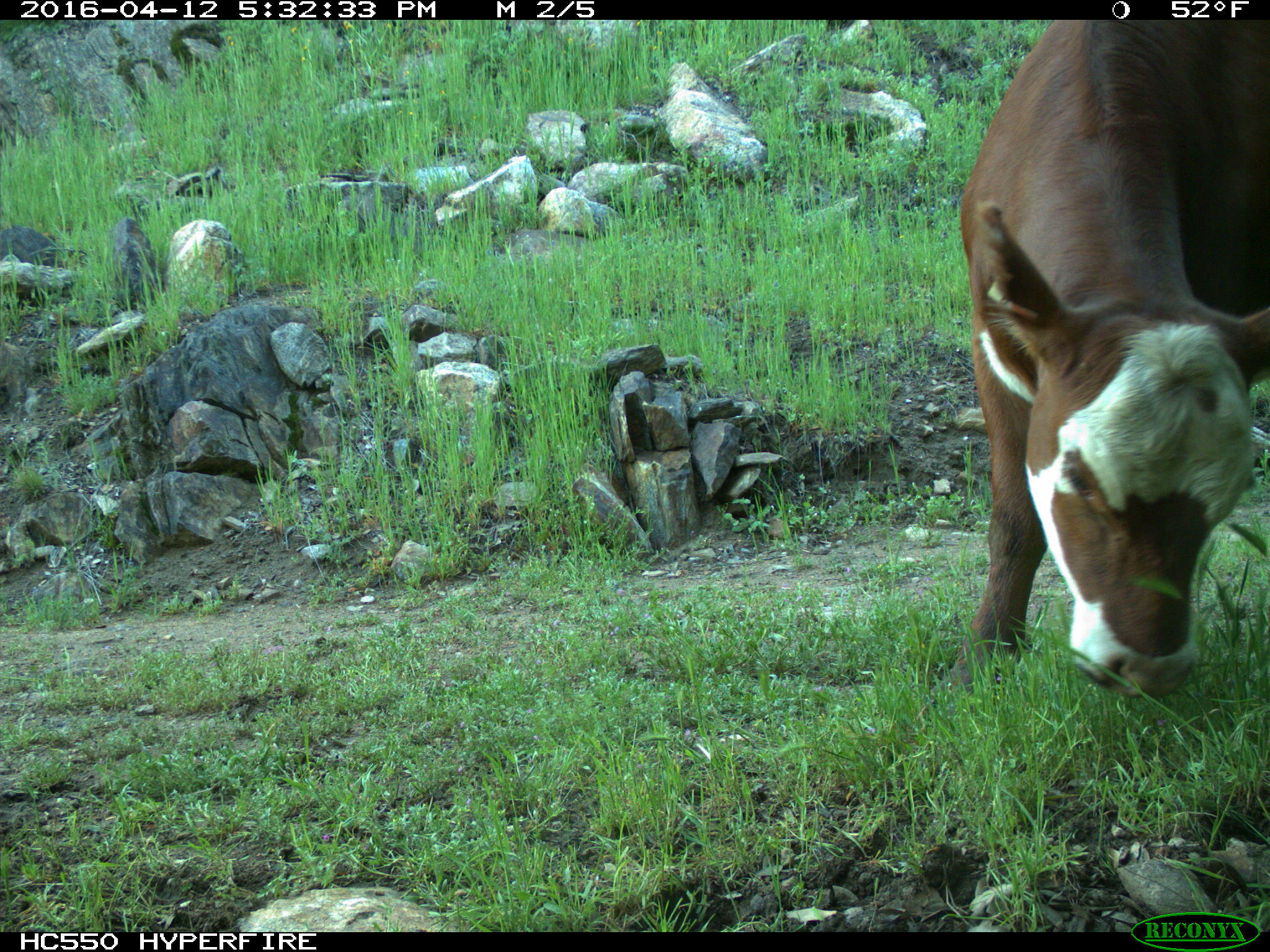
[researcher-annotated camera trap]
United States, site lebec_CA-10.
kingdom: Animalia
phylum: Chordata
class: Mammalia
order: Artiodactyla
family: Bovidae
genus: Bos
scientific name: Bos taurus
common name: domestic cow